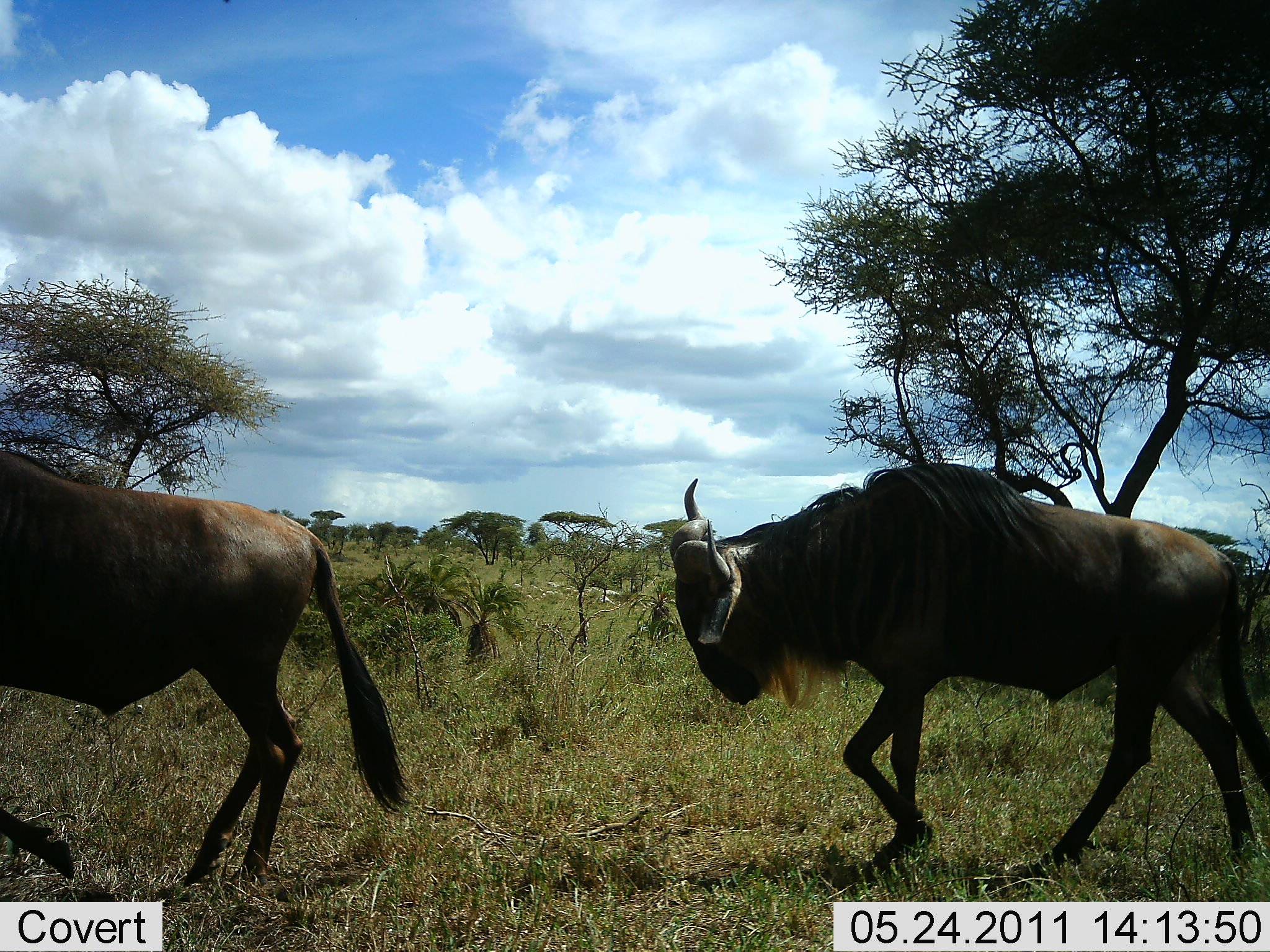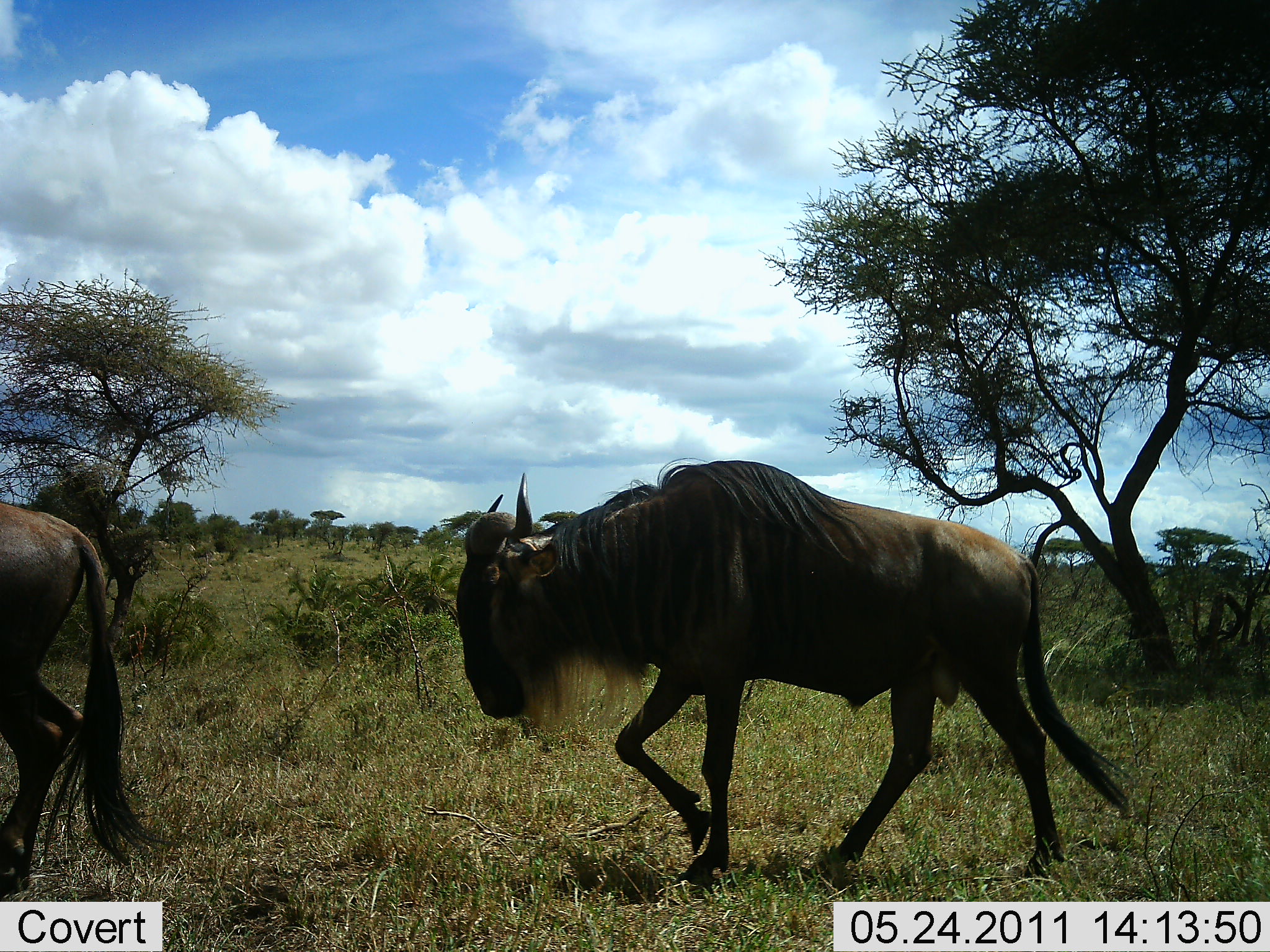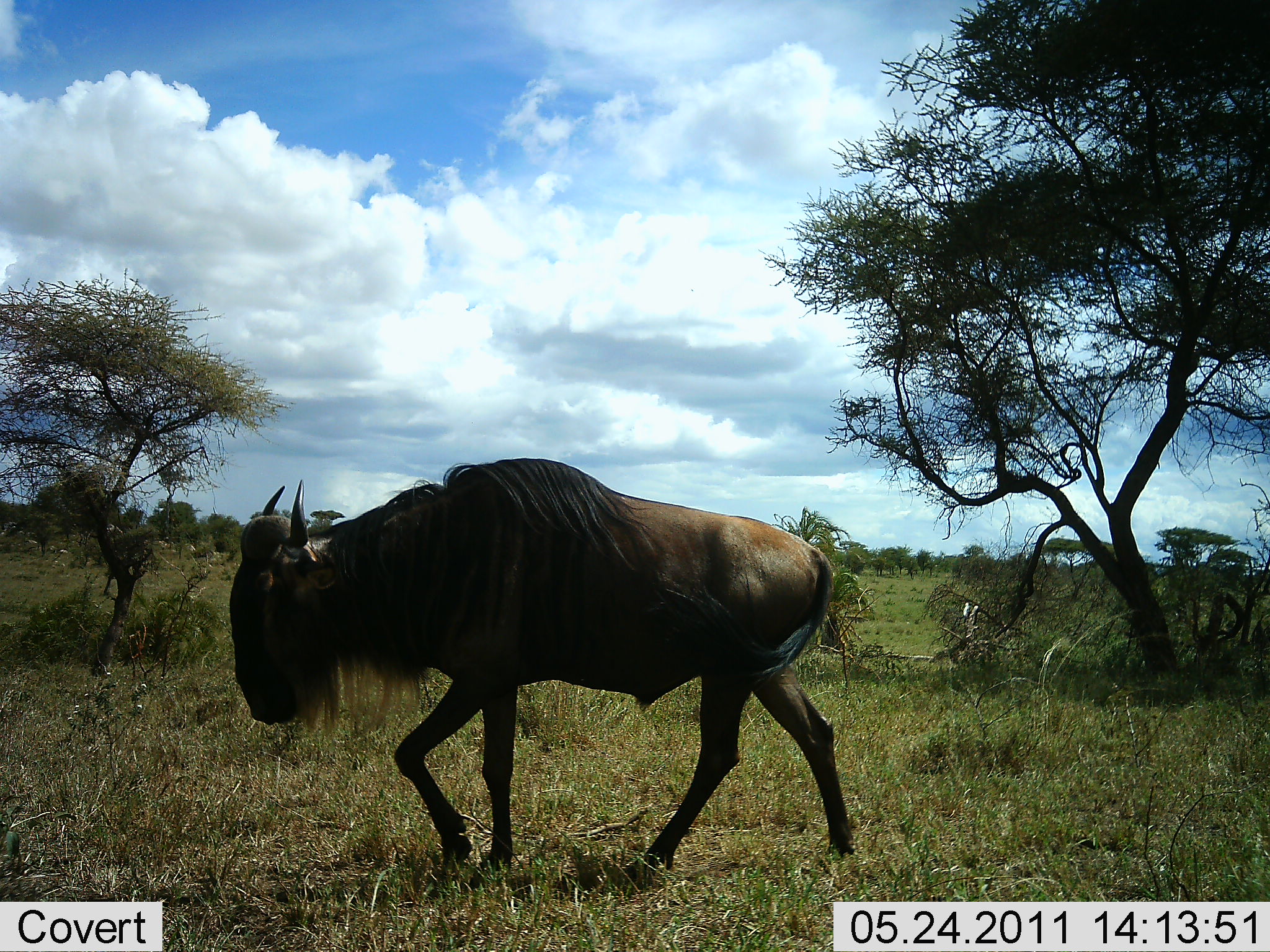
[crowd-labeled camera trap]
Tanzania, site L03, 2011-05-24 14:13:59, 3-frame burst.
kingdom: Animalia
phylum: Chordata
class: Mammalia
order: Artiodactyla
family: Bovidae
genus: Connochaetes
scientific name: Connochaetes taurinus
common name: blue wildebeest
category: wildebeest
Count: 2.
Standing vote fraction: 12%.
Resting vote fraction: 0%.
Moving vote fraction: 94%.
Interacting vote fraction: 0%.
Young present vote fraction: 0%.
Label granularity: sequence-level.